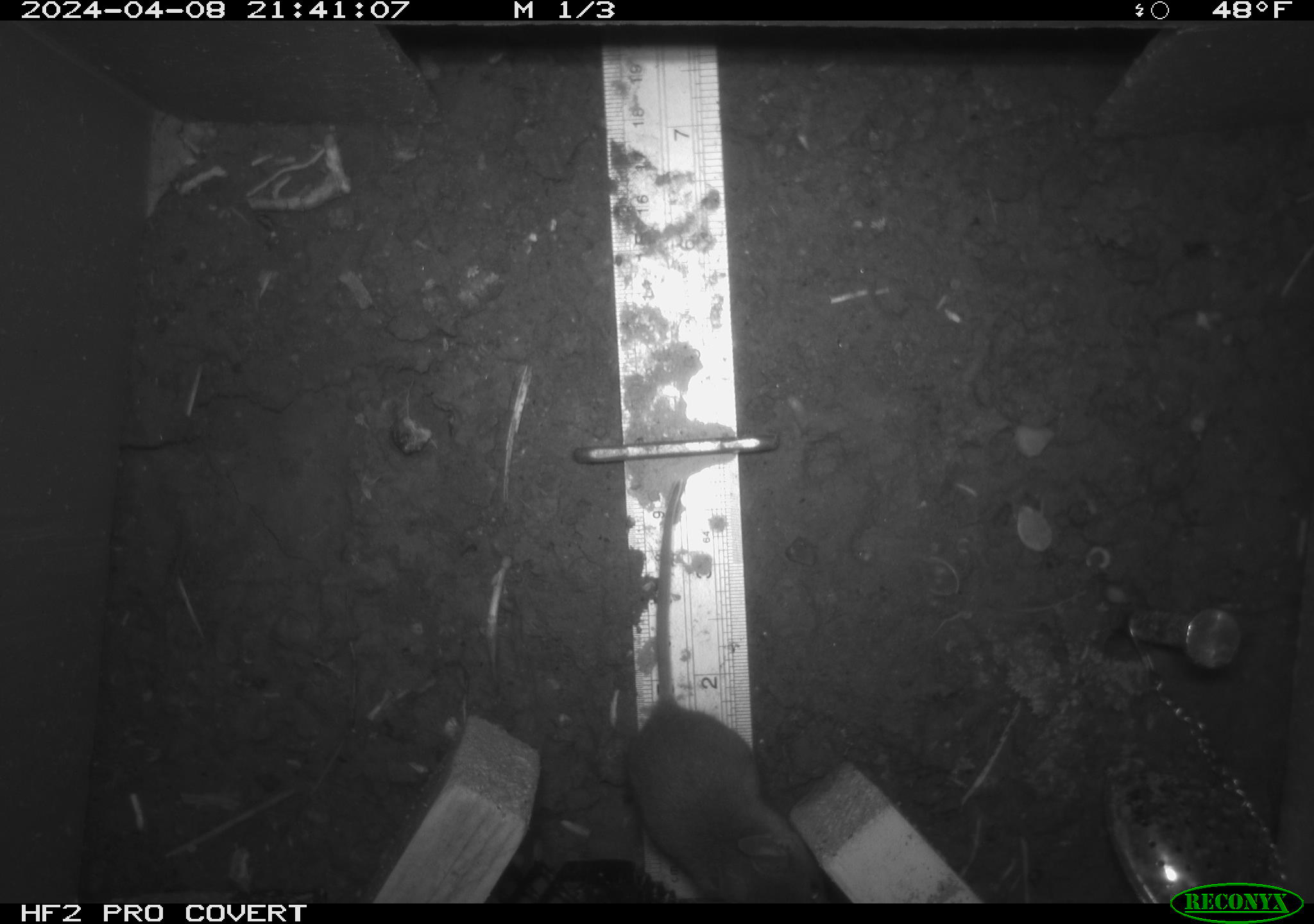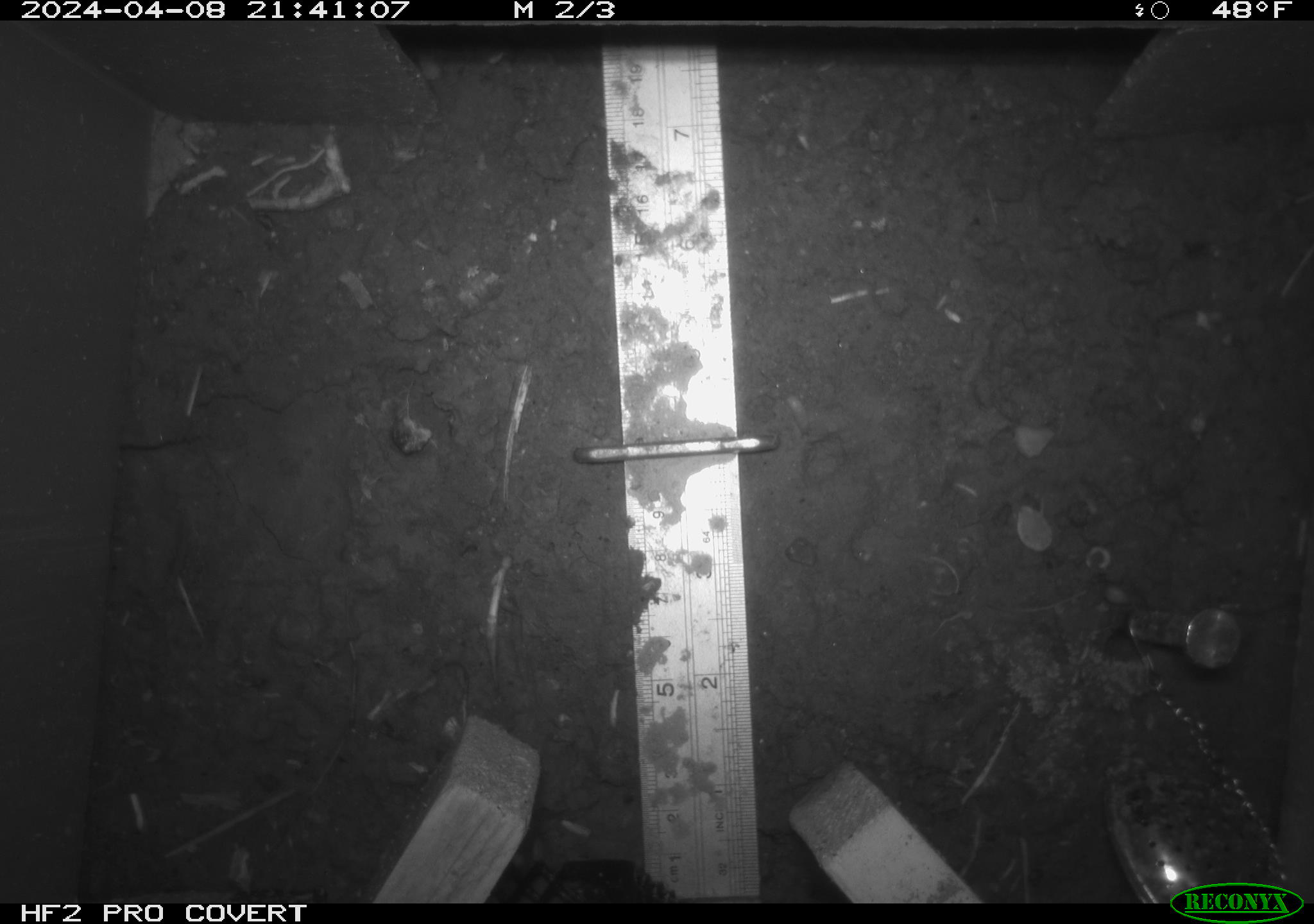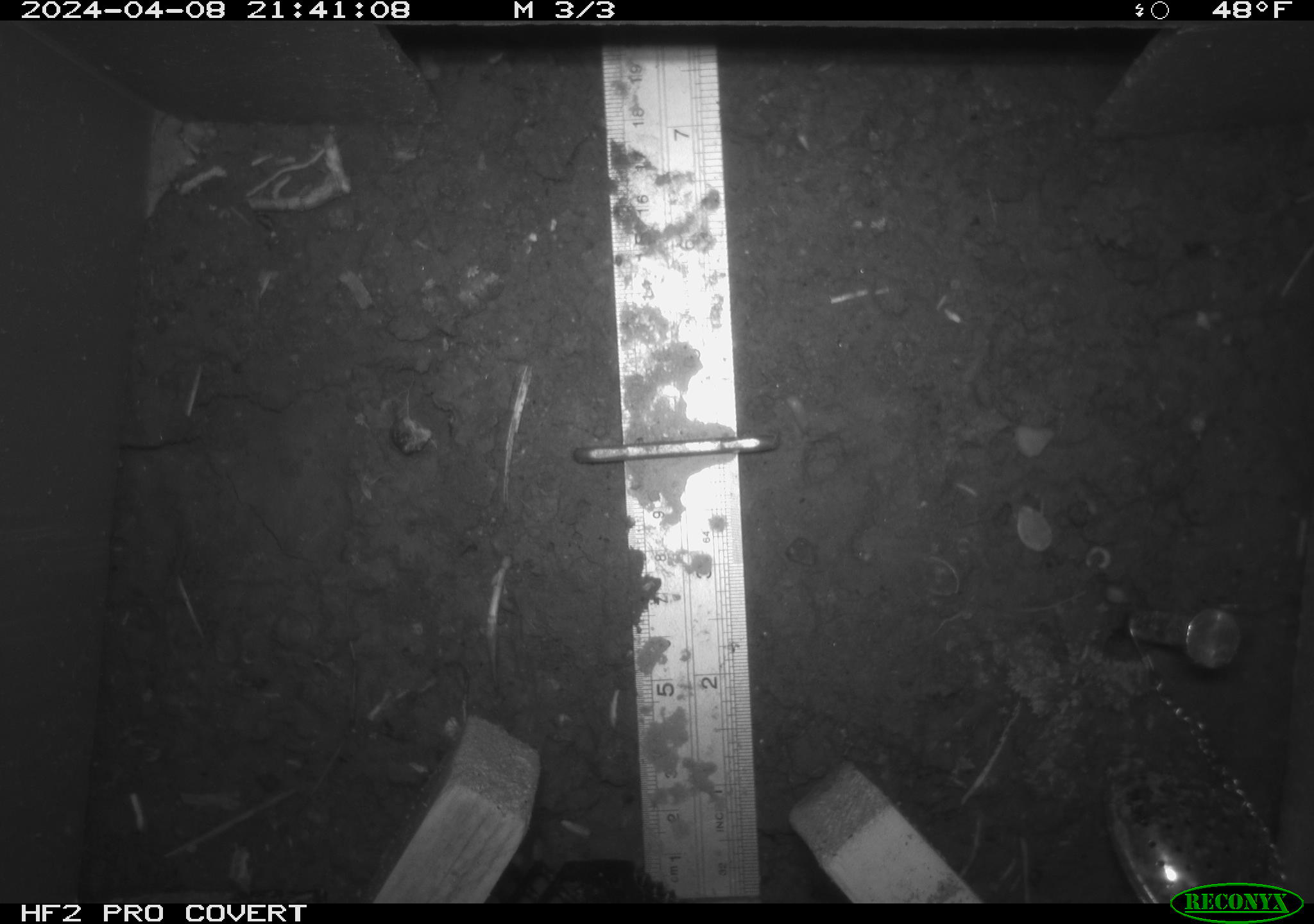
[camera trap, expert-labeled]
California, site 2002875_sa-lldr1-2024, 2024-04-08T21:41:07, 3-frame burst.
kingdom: Animalia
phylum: Chordata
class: Mammalia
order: Rodentia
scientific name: Rodentia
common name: mouse species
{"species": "mouse species (Rodentia)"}